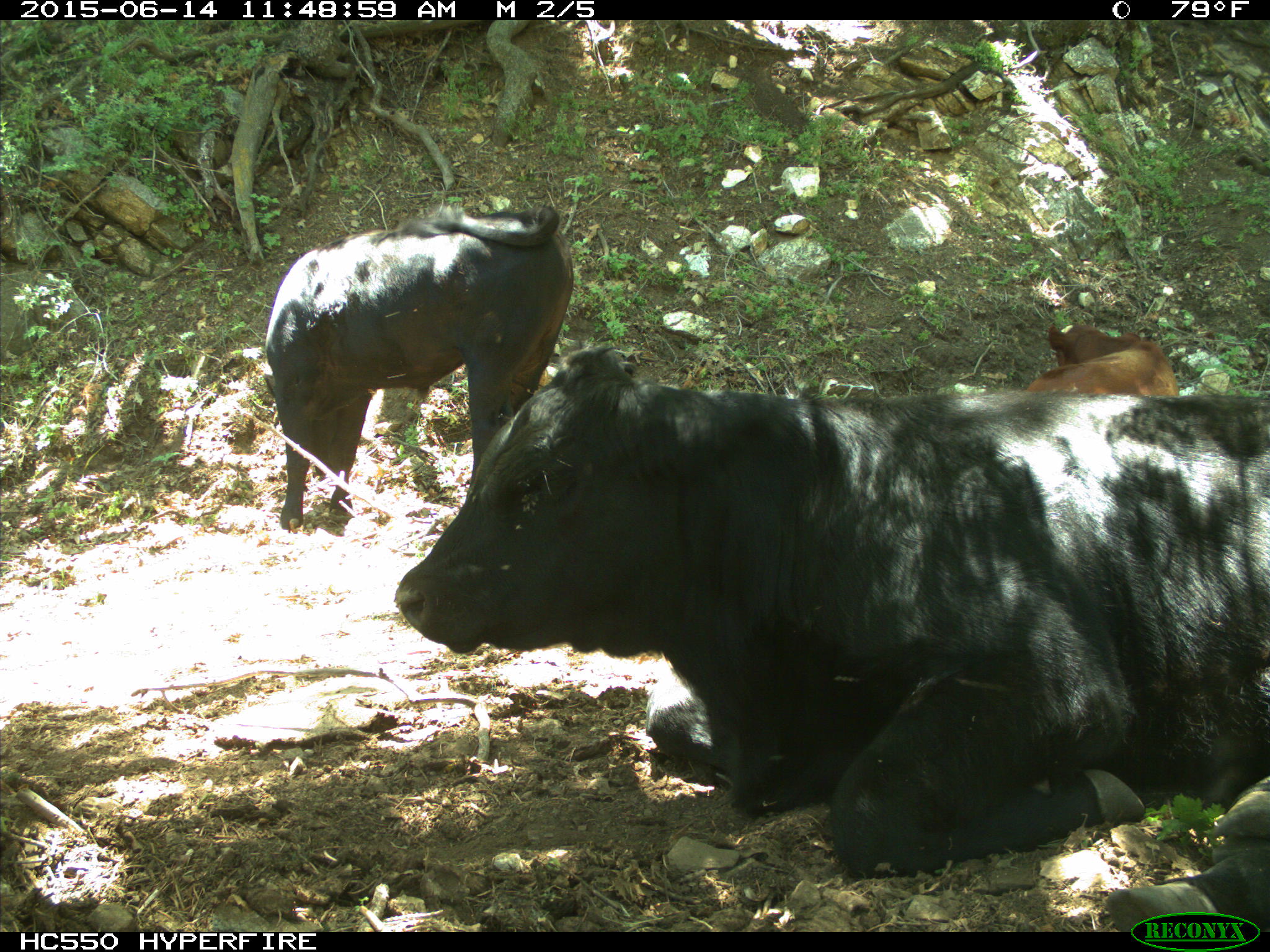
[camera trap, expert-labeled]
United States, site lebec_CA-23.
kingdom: Animalia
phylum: Chordata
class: Mammalia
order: Artiodactyla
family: Bovidae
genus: Bos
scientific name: Bos taurus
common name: domestic cow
Bos taurus (domestic cow).